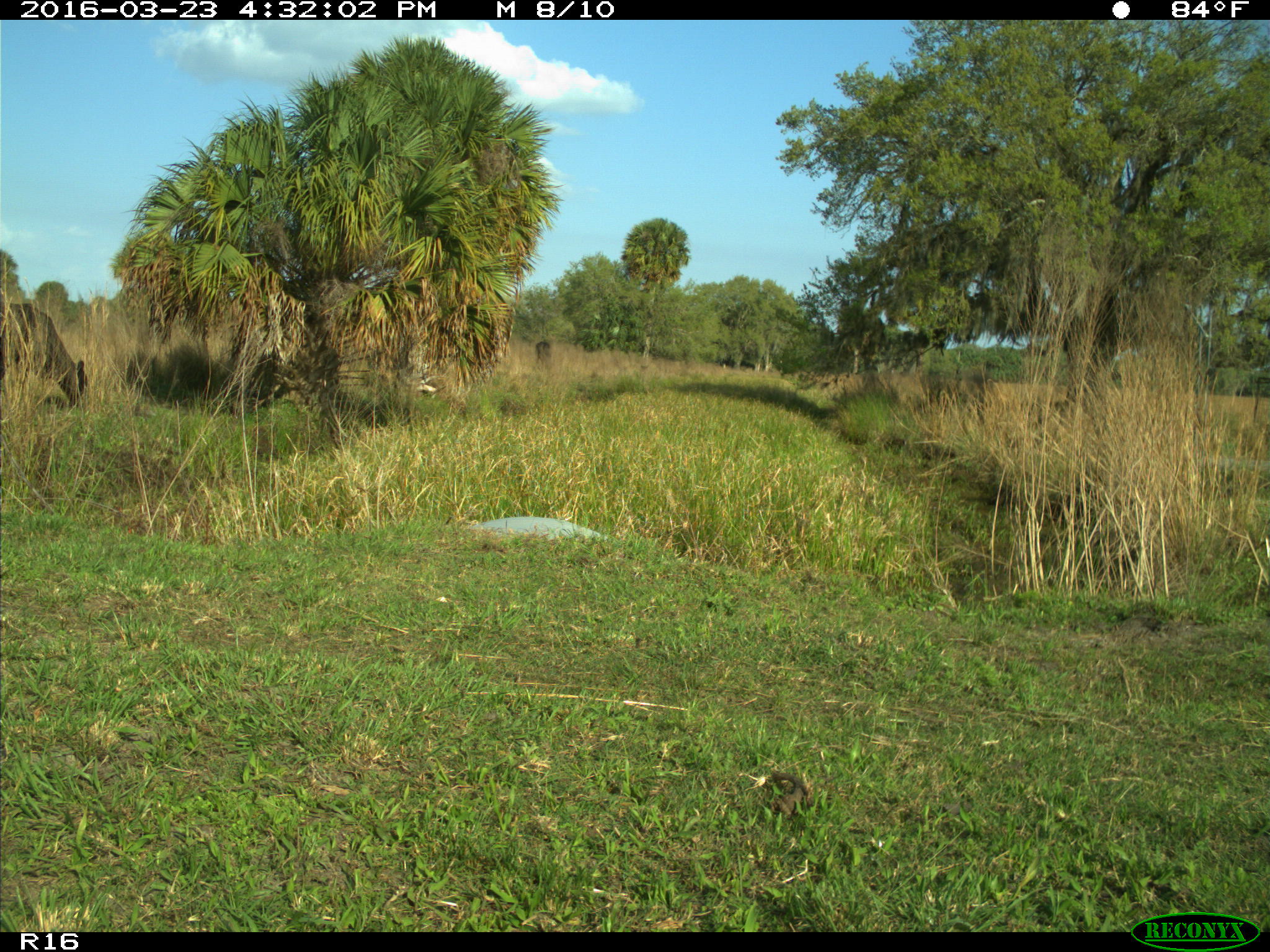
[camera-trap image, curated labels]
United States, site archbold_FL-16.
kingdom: Animalia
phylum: Chordata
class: Mammalia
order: Artiodactyla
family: Bovidae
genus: Bos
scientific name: Bos taurus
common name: domestic cow